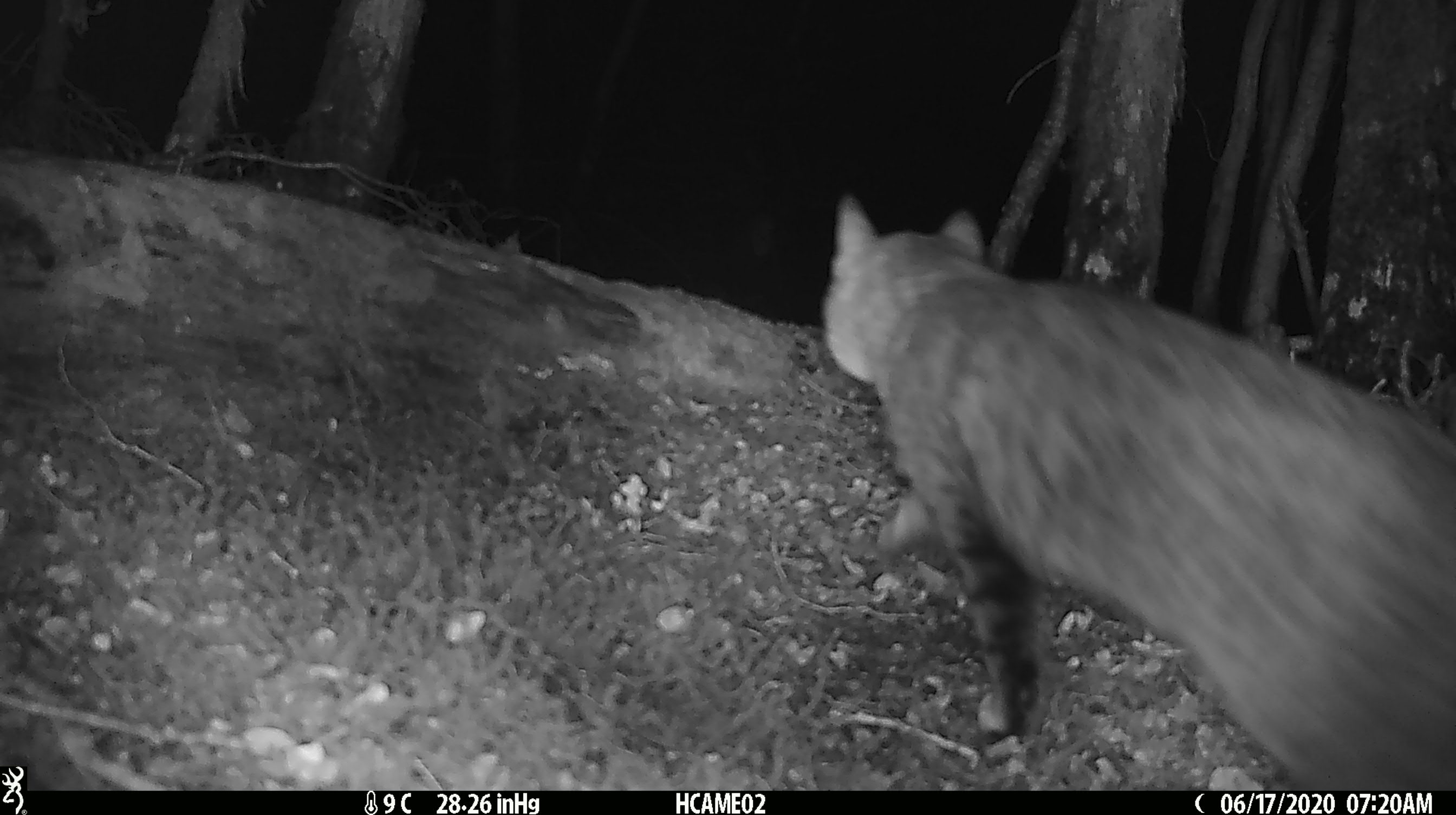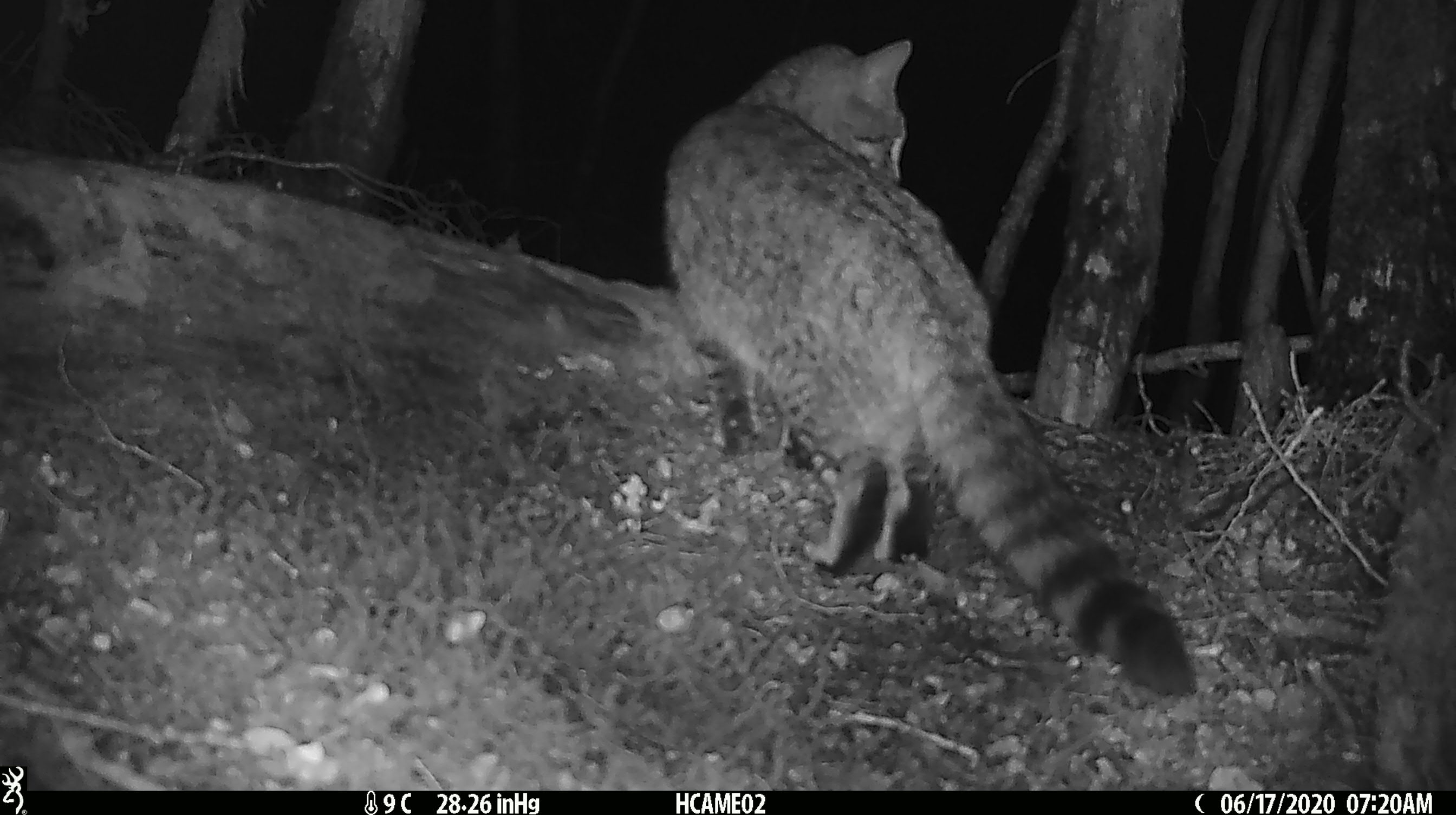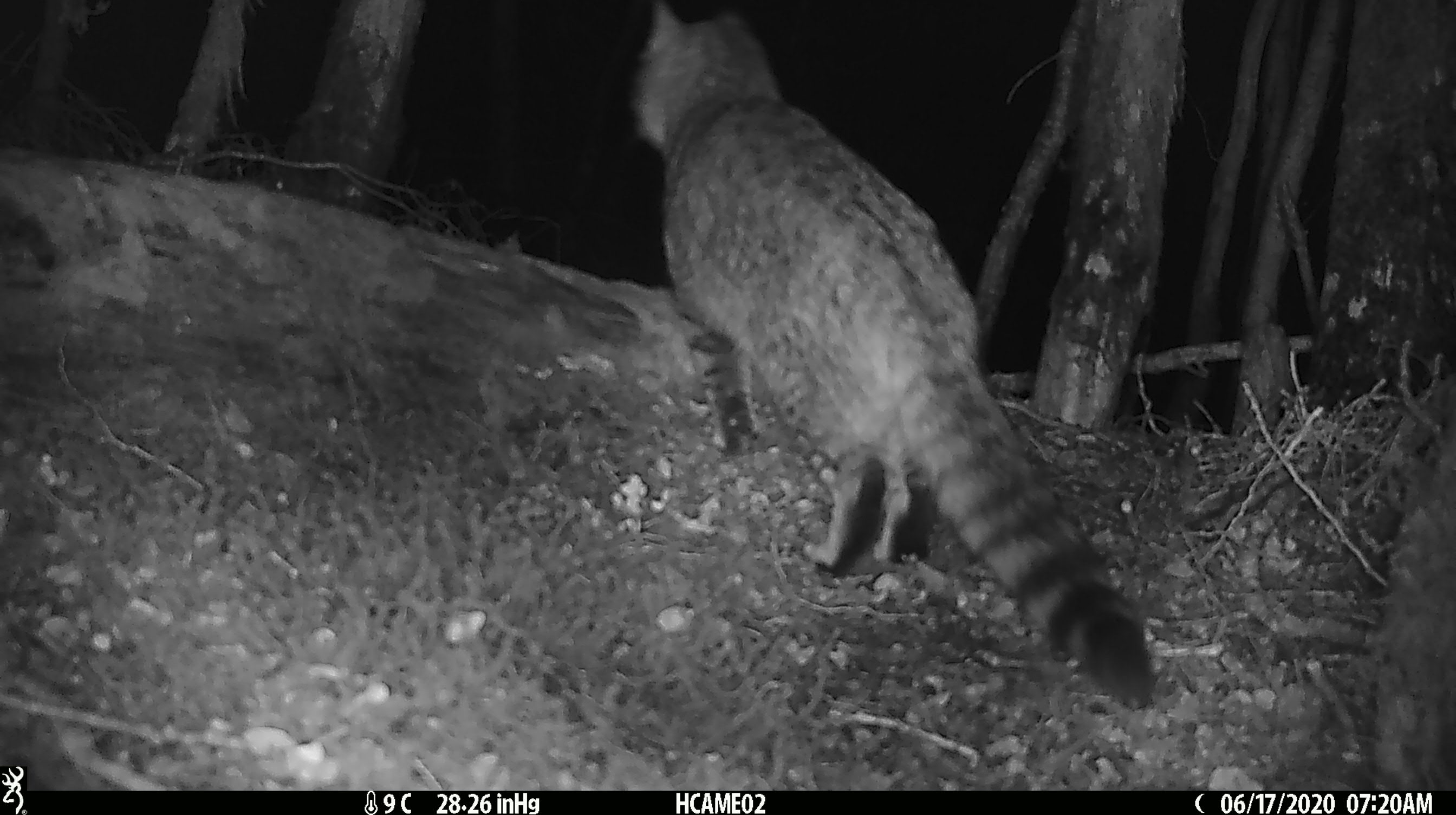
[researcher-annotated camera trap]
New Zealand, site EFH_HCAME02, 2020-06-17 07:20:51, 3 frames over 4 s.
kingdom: Animalia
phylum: Chordata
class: Mammalia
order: Carnivora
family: Felidae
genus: Felis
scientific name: Felis catus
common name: domestic cat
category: cat